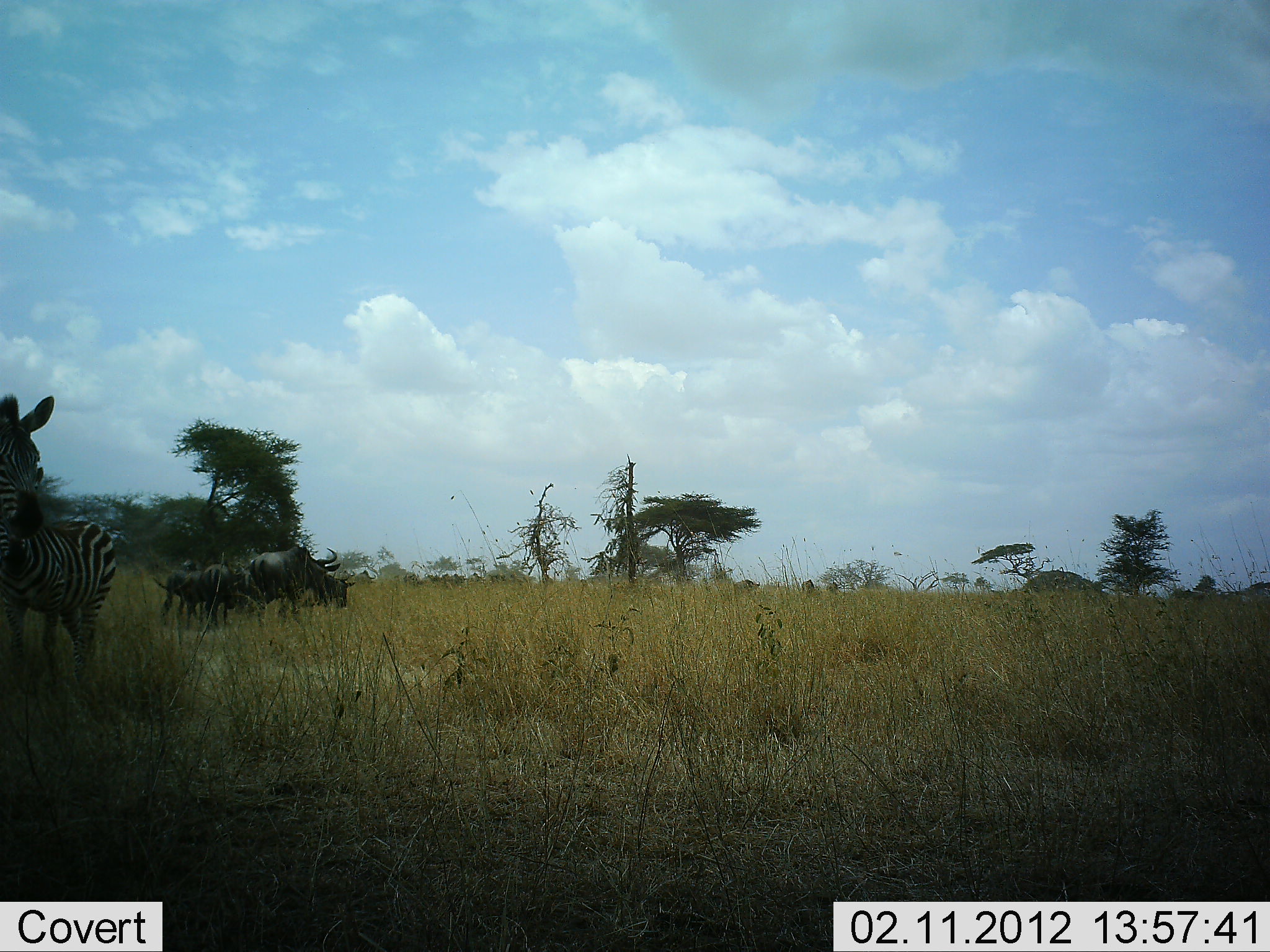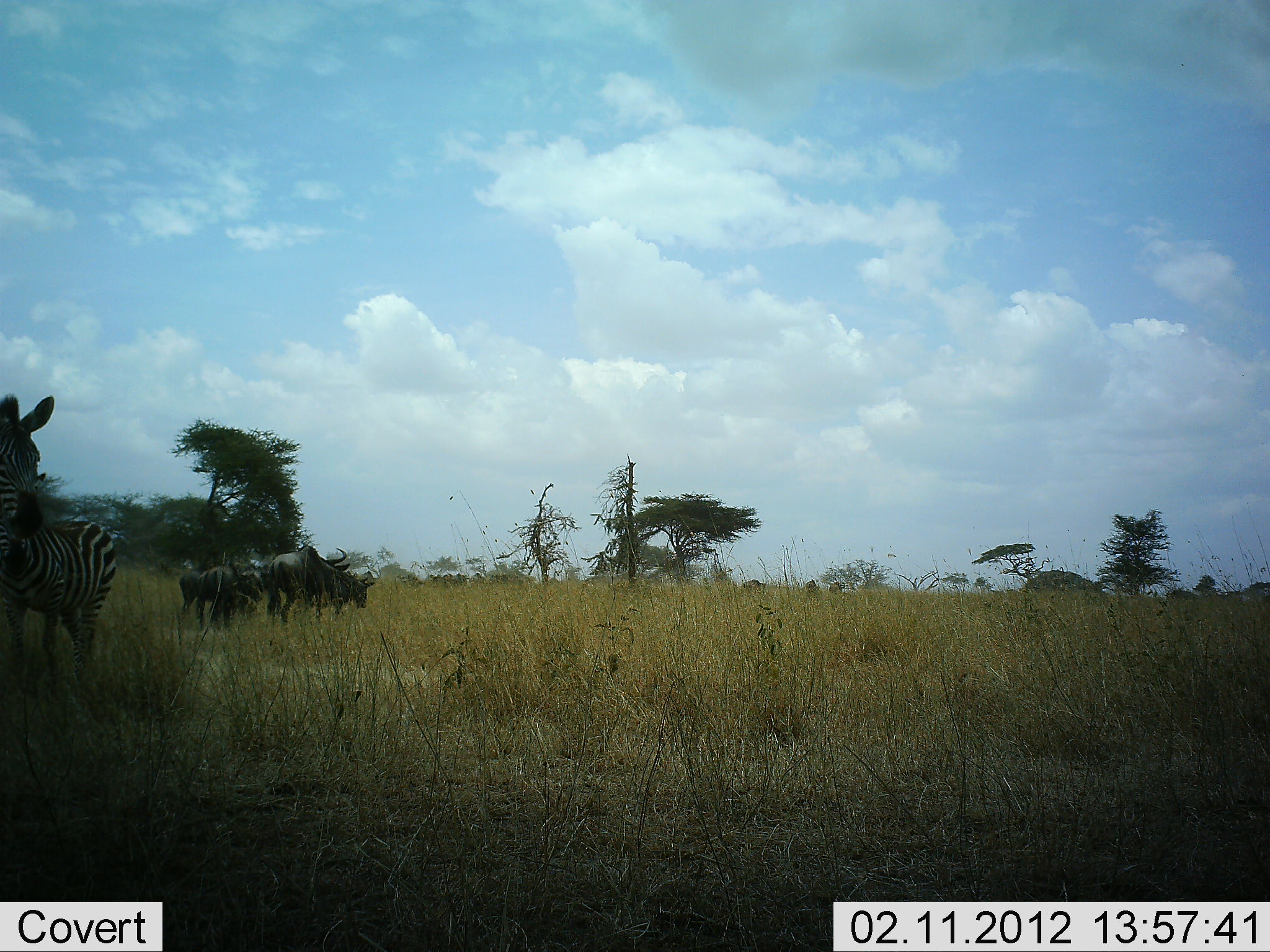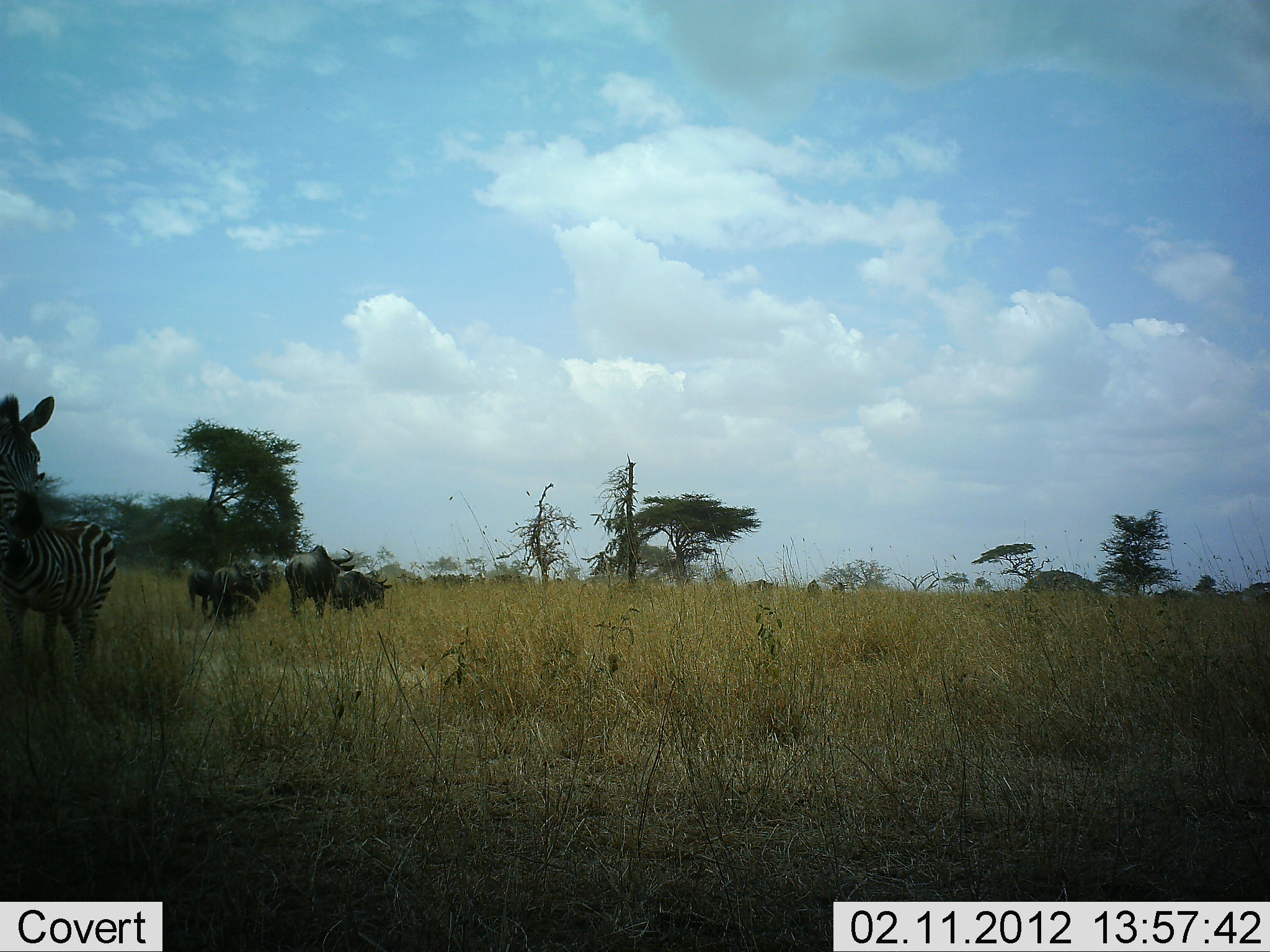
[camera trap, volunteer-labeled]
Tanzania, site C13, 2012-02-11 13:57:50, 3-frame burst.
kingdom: Animalia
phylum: Chordata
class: Mammalia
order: Artiodactyla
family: Bovidae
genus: Connochaetes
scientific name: Connochaetes taurinus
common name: blue wildebeest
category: wildebeest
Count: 10.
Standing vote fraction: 22%.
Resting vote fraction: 6%.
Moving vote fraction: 83%.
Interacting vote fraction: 0%.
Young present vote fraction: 0%.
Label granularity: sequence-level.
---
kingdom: Animalia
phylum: Chordata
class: Mammalia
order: Perissodactyla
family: Equidae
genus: Equus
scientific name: Equus quagga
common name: plains zebra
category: zebra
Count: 2.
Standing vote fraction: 100%.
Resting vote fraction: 0%.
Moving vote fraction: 0%.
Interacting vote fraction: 0%.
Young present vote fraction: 0%.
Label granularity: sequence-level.